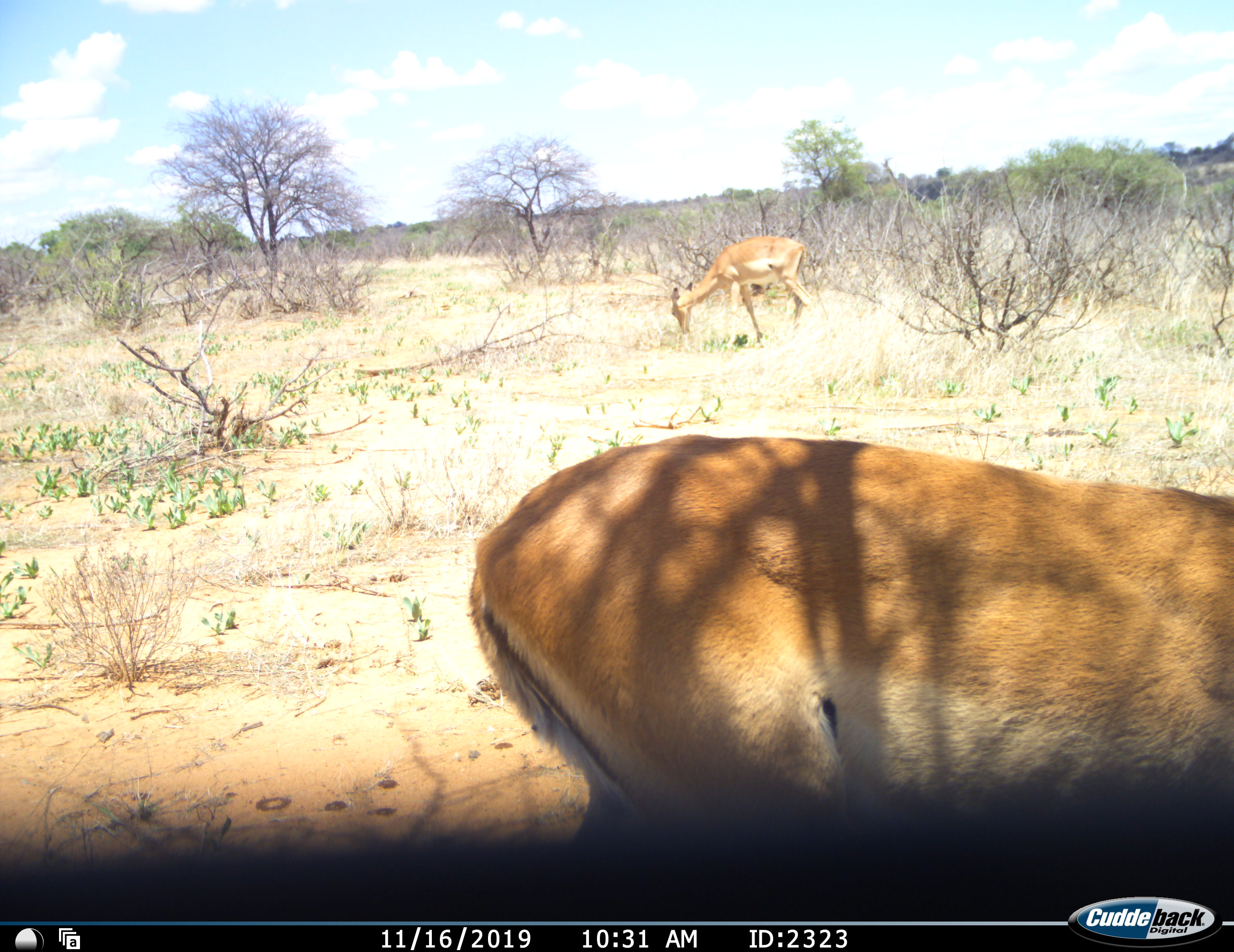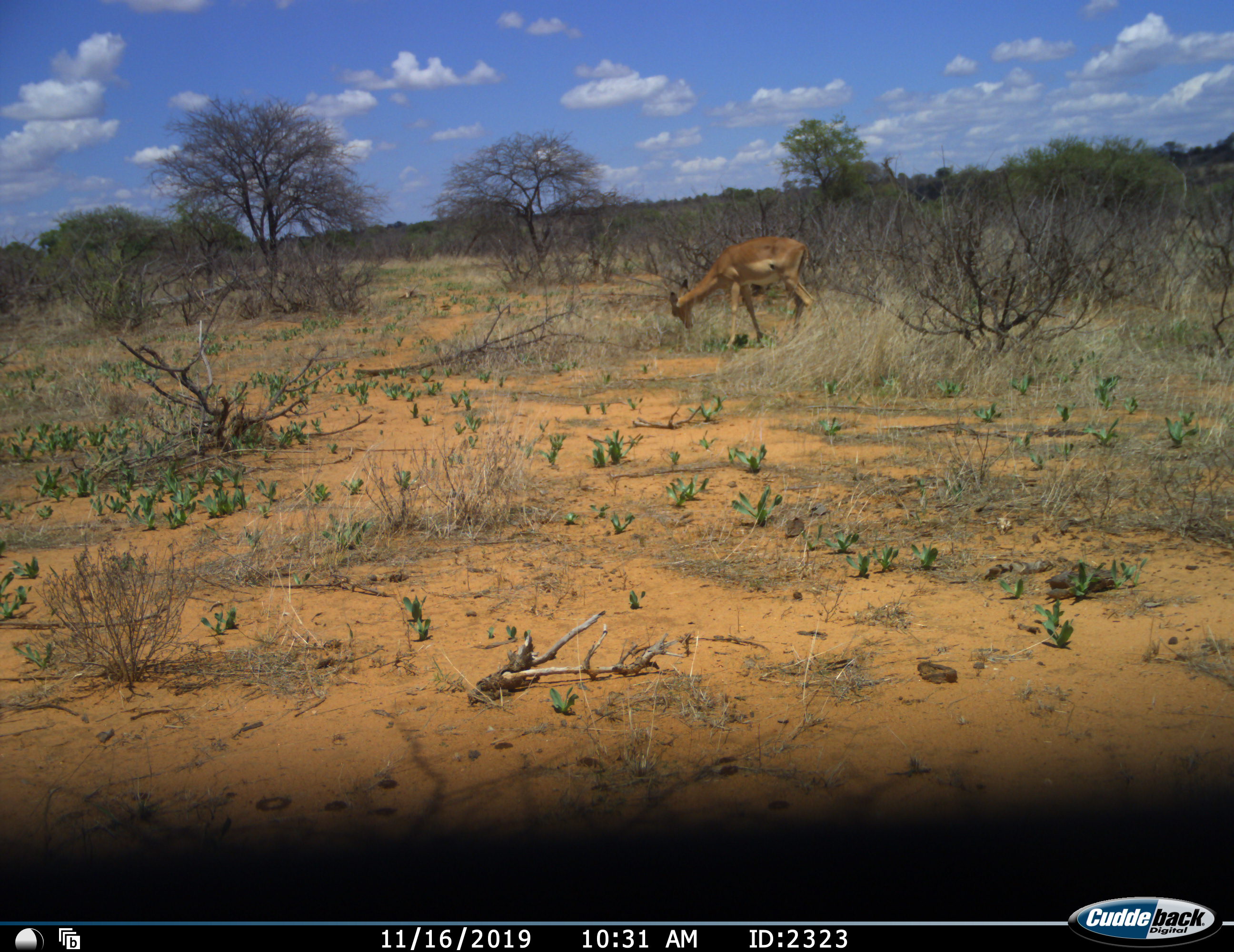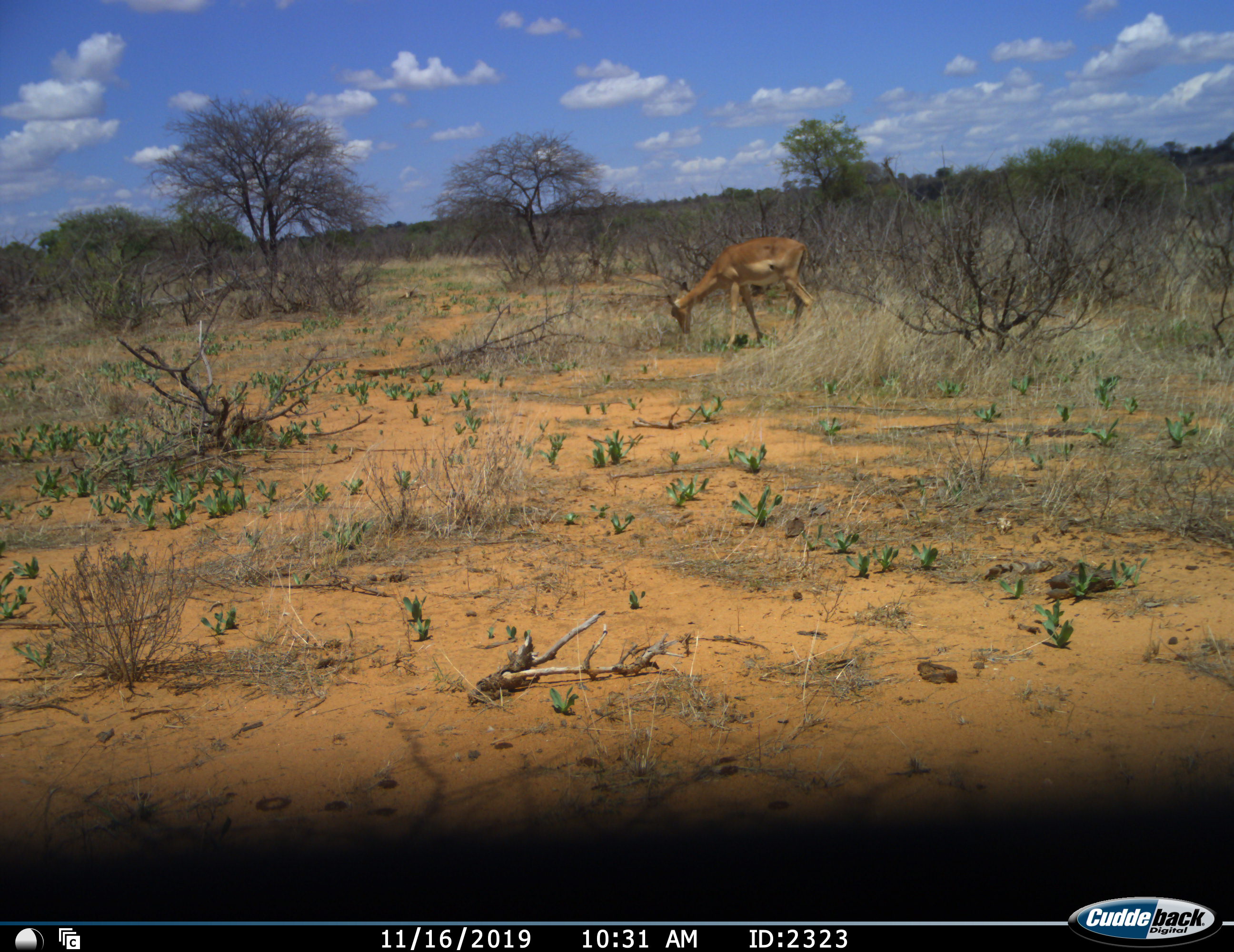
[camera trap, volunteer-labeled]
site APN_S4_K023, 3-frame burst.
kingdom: Animalia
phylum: Chordata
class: Mammalia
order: Artiodactyla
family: Bovidae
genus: Aepyceros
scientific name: Aepyceros melampus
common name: impala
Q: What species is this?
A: Impala (Aepyceros melampus).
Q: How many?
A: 2.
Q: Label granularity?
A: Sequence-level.